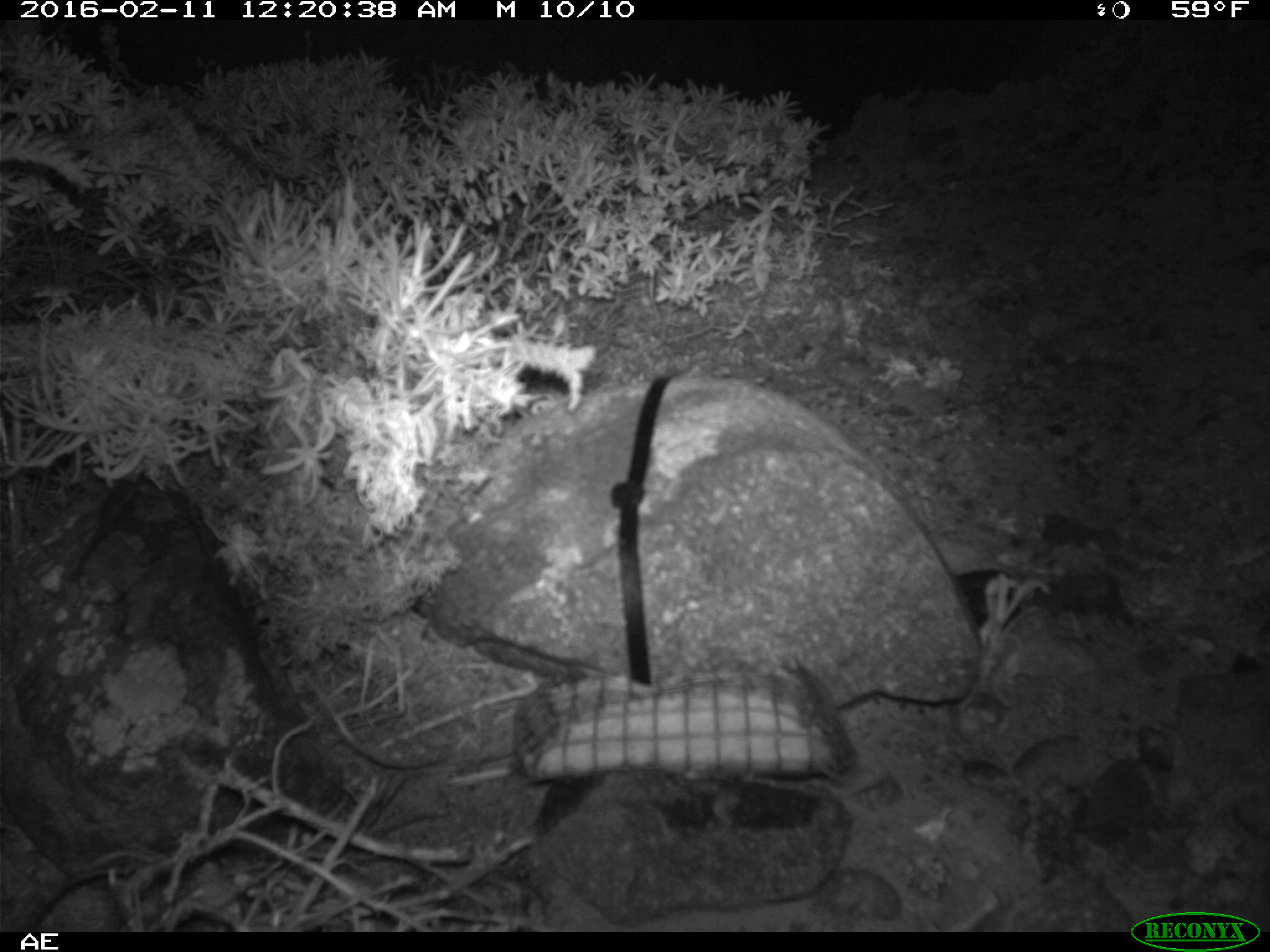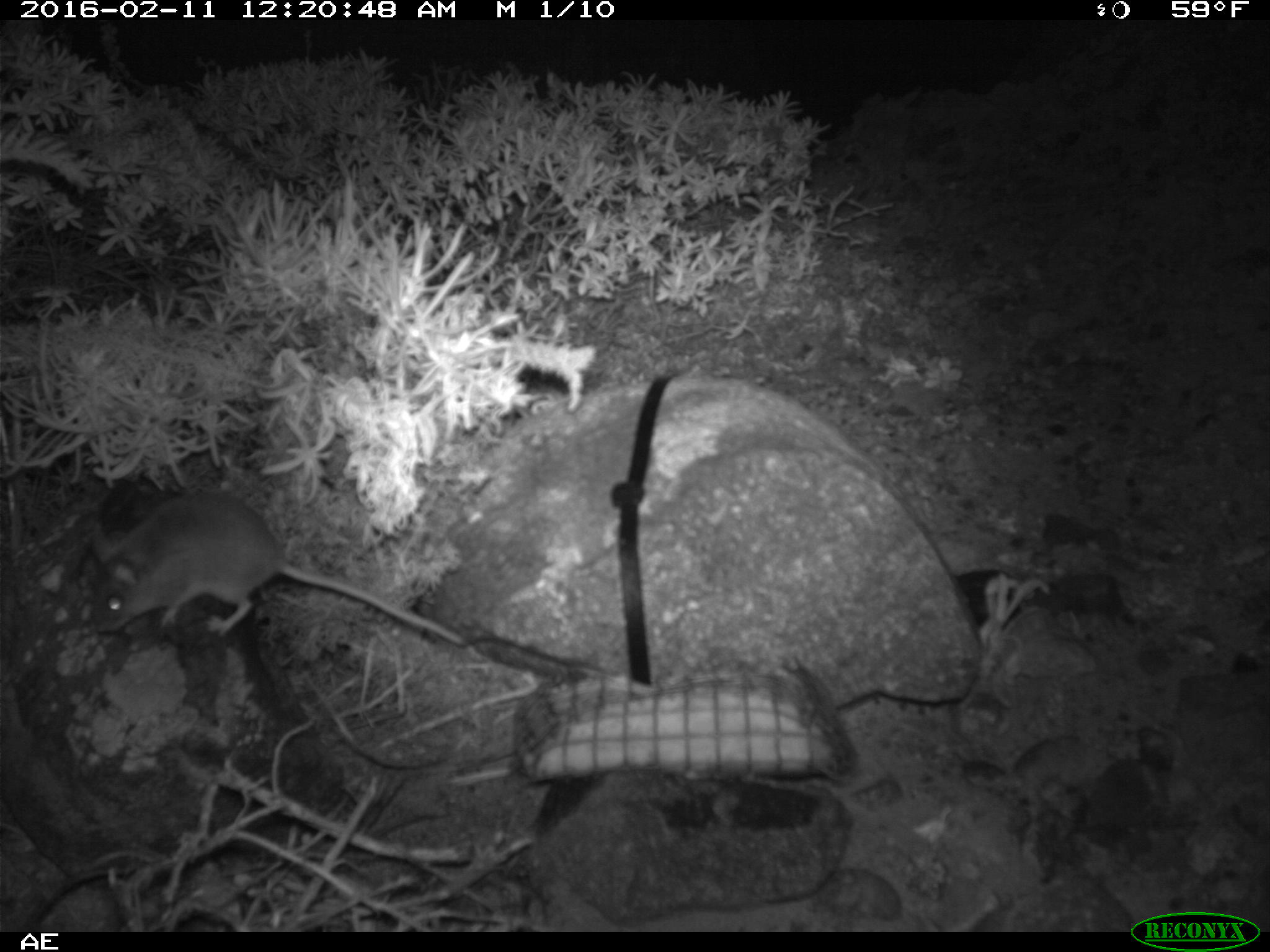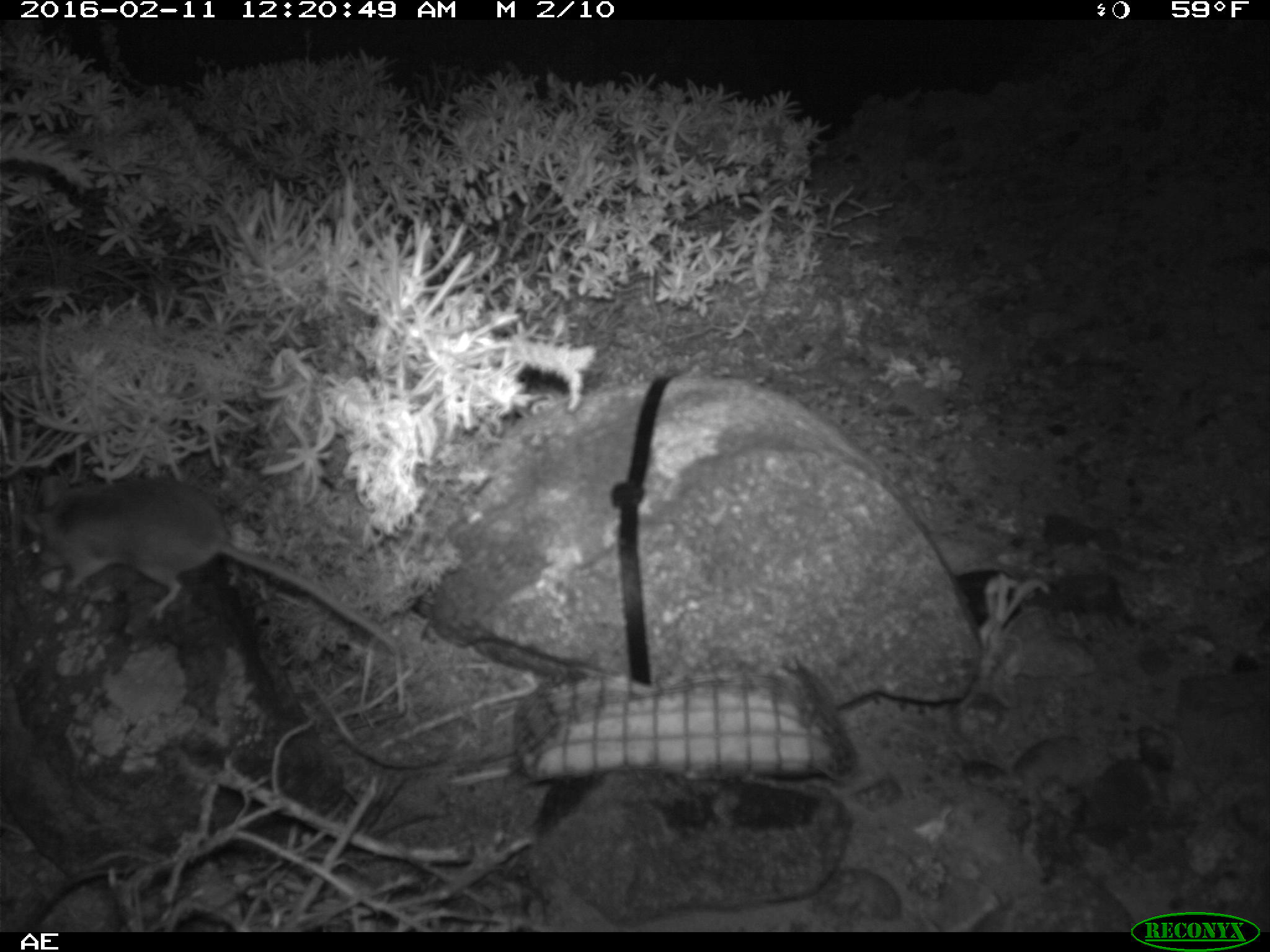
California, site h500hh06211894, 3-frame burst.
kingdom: Animalia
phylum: Chordata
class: Mammalia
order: Rodentia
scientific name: Rodentia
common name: rodent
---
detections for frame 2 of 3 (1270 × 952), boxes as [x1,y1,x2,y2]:
rodent: [87,493,461,648]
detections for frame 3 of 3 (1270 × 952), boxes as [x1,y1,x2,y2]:
rodent: [22,477,397,650]